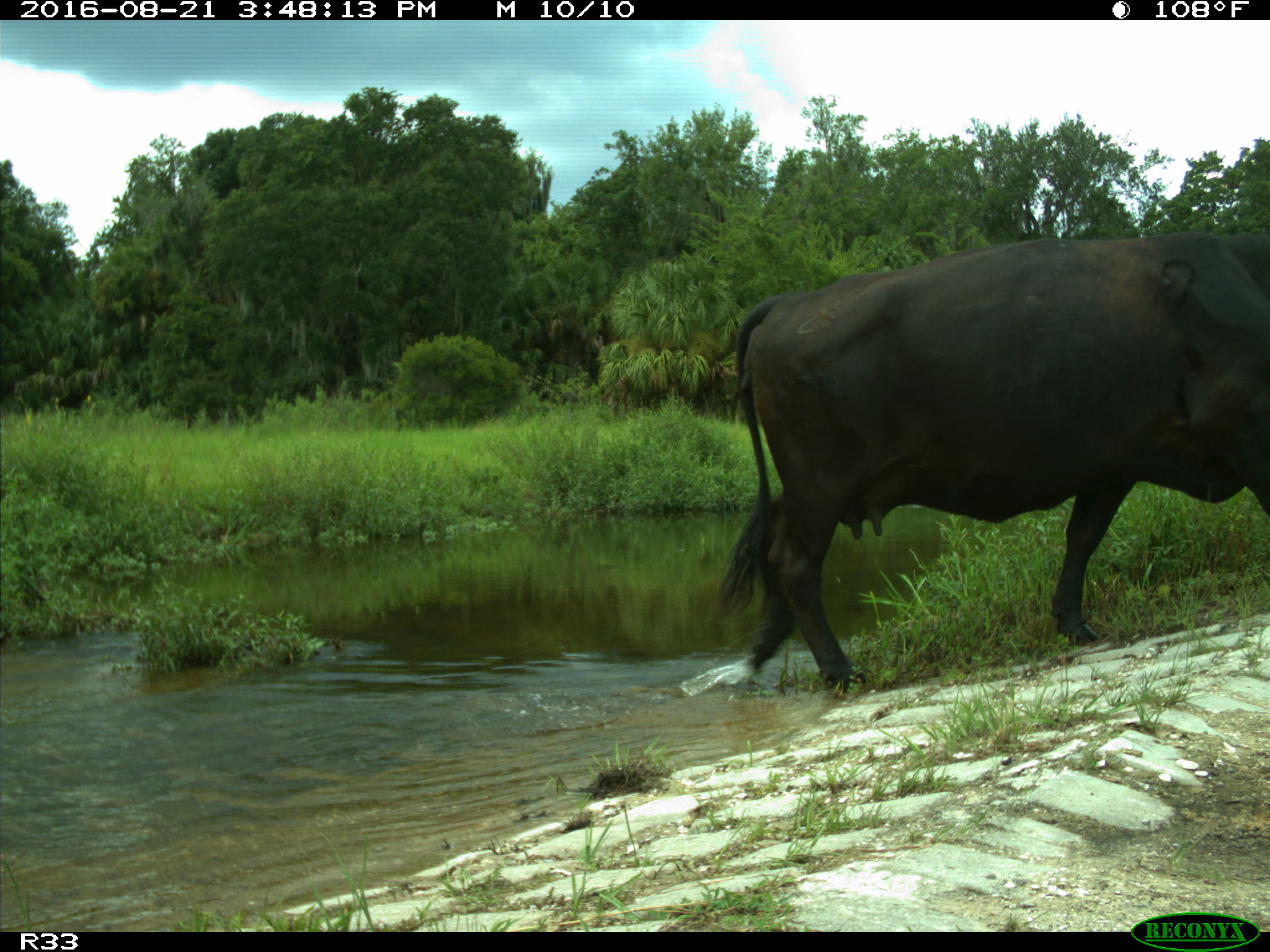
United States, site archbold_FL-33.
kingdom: Animalia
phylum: Chordata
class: Mammalia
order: Artiodactyla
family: Bovidae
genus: Bos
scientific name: Bos taurus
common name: domestic cow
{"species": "Bos taurus (domestic cow)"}